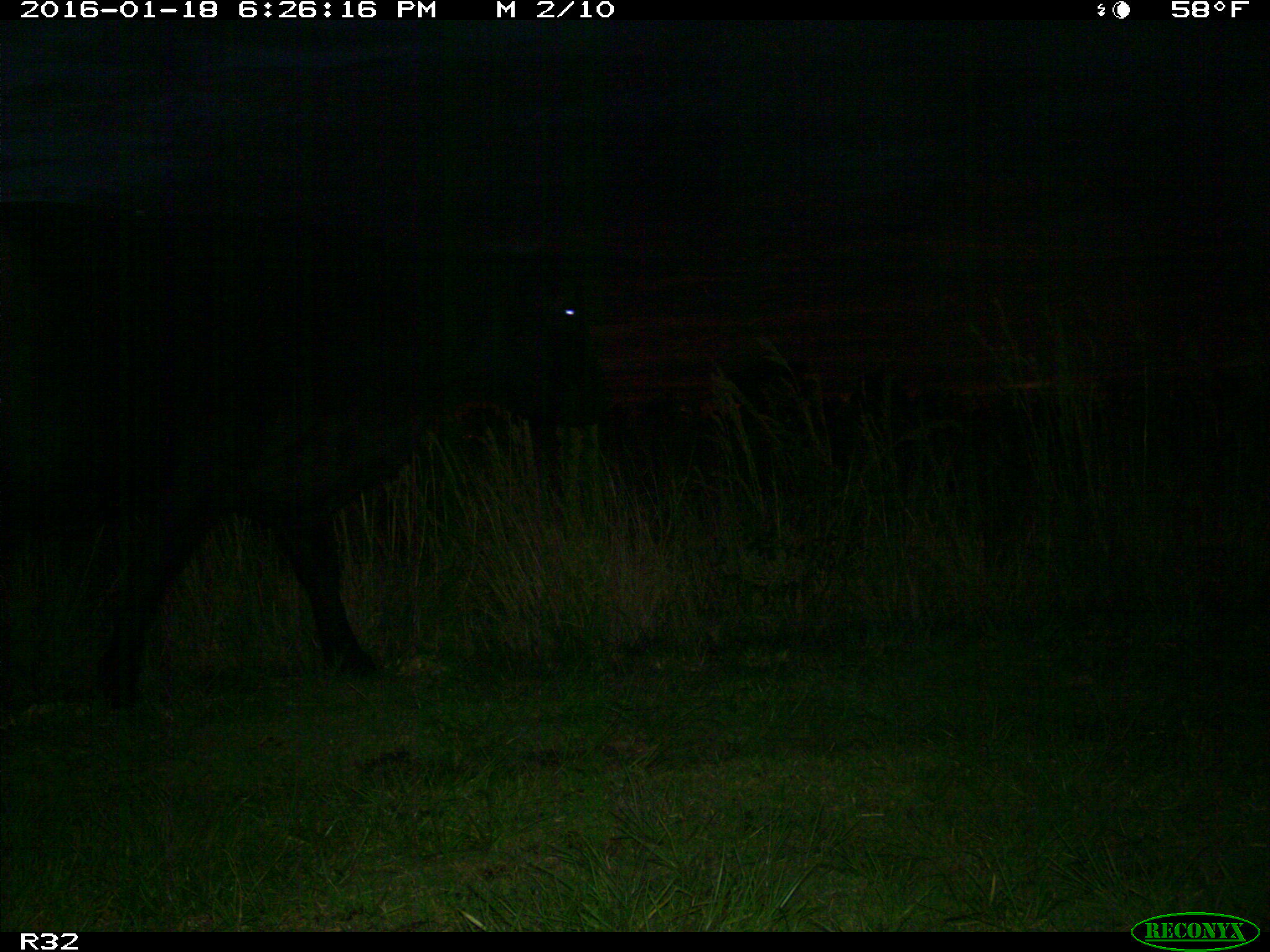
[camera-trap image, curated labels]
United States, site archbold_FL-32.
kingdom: Animalia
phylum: Chordata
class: Mammalia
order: Artiodactyla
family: Bovidae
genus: Bos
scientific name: Bos taurus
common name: domestic cow